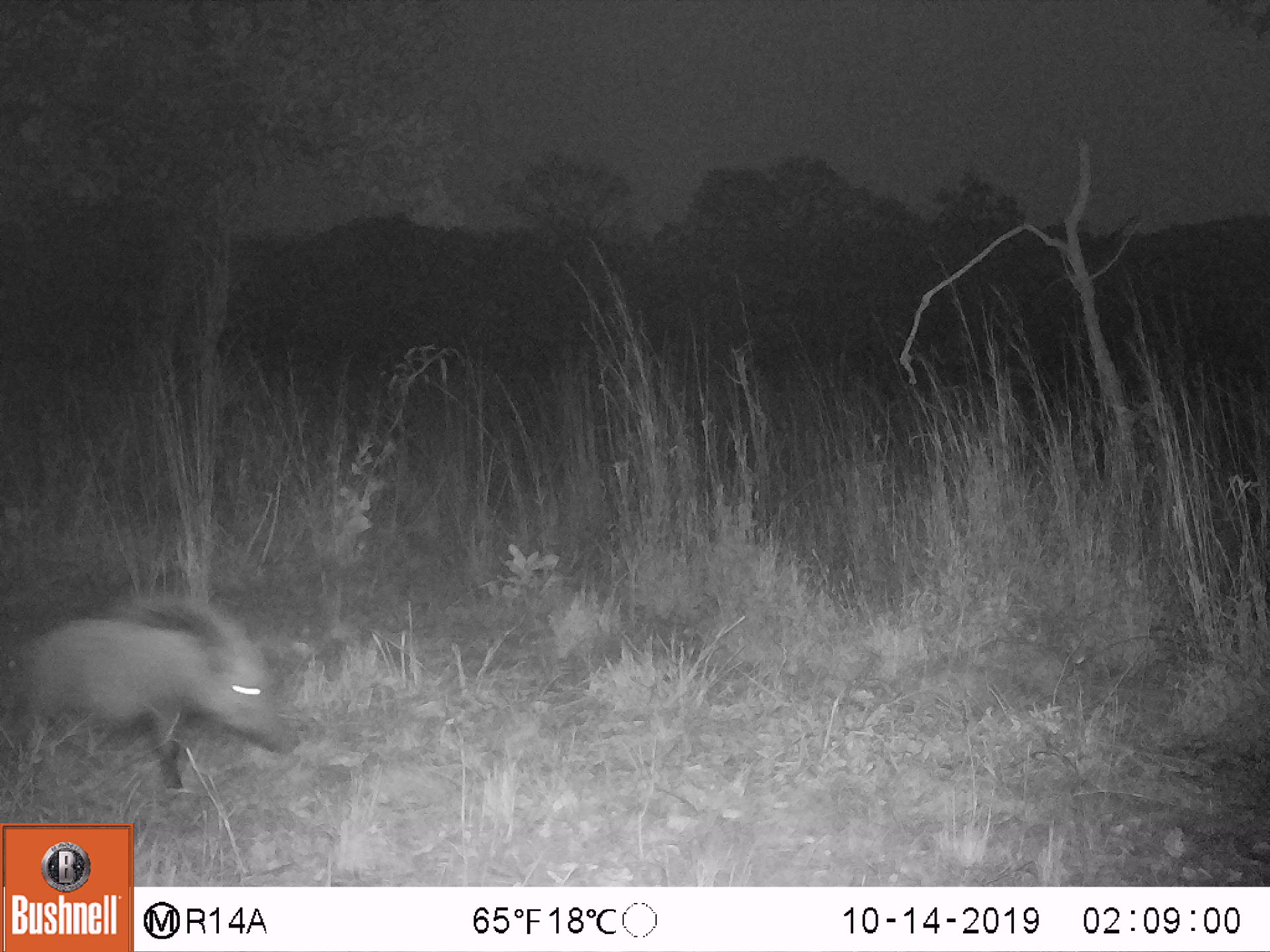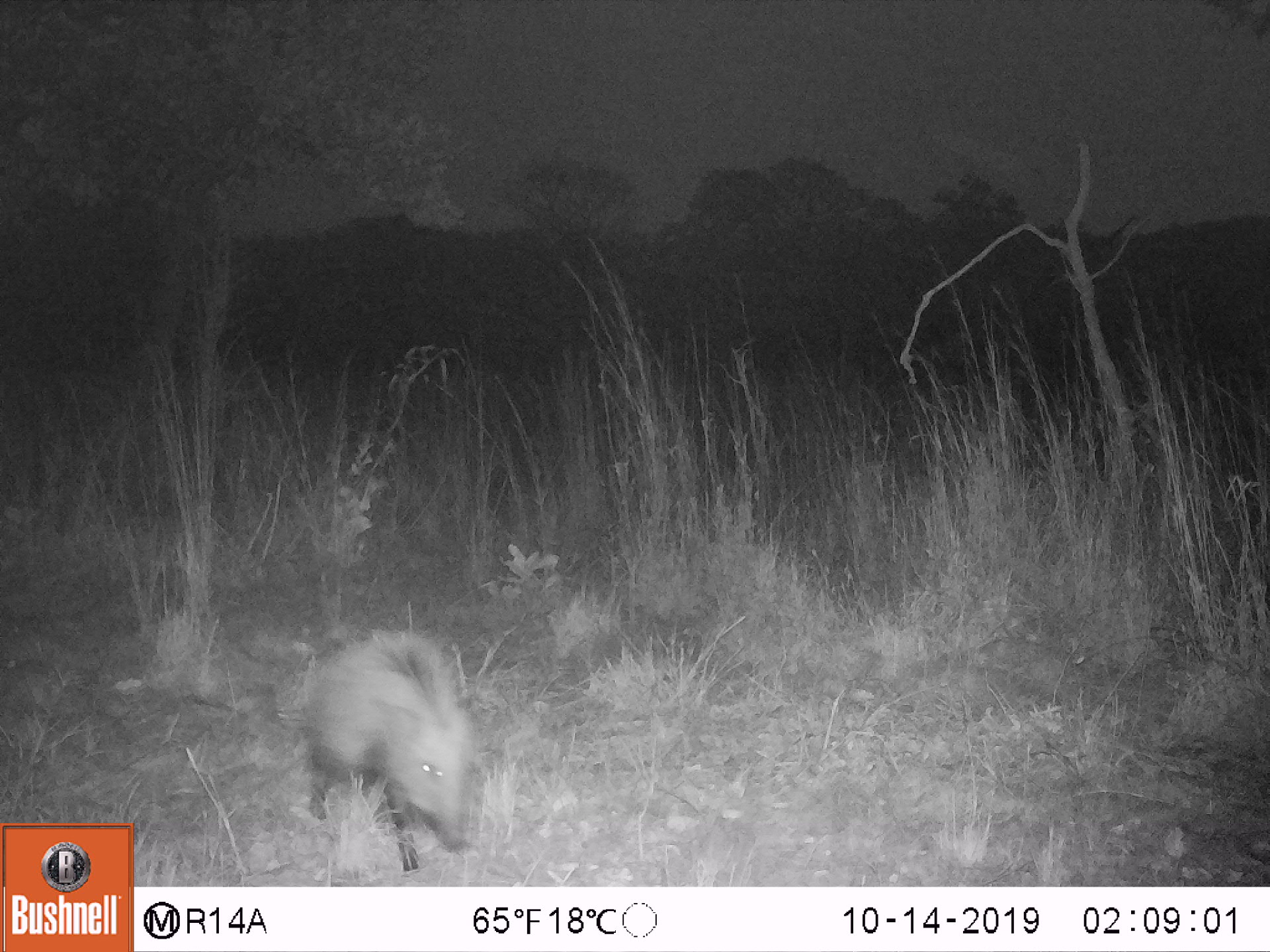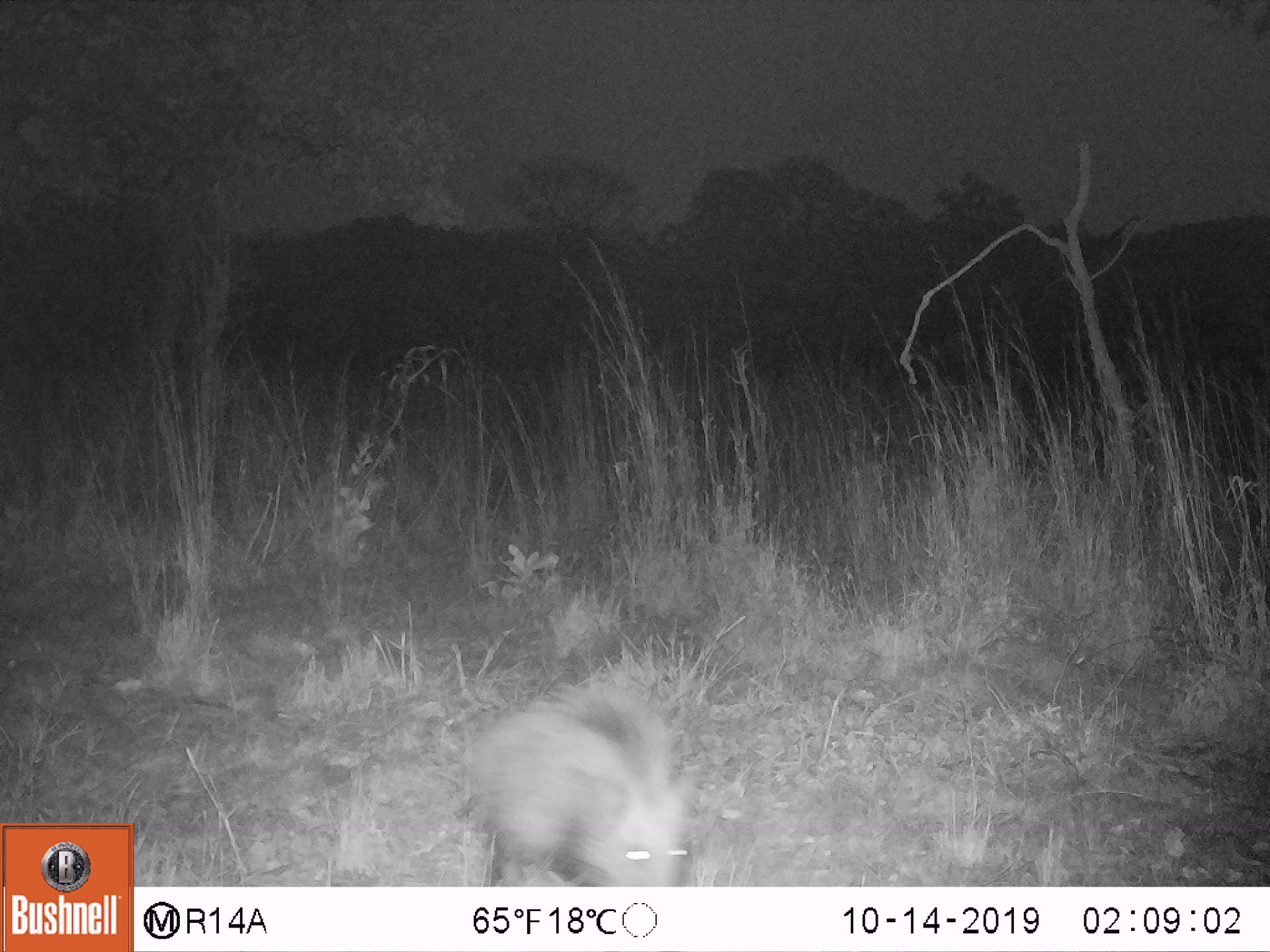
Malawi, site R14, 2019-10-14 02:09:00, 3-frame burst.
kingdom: Animalia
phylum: Chordata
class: Mammalia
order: Artiodactyla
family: Suidae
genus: Potamochoerus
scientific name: Potamochoerus larvatus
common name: bushpig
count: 1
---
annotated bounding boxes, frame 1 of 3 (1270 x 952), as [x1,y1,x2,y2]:
bushpig: [11,602,300,784]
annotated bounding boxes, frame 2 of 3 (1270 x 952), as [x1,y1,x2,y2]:
bushpig: [306,630,479,878]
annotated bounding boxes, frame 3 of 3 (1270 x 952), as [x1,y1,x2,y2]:
bushpig: [460,678,690,885]